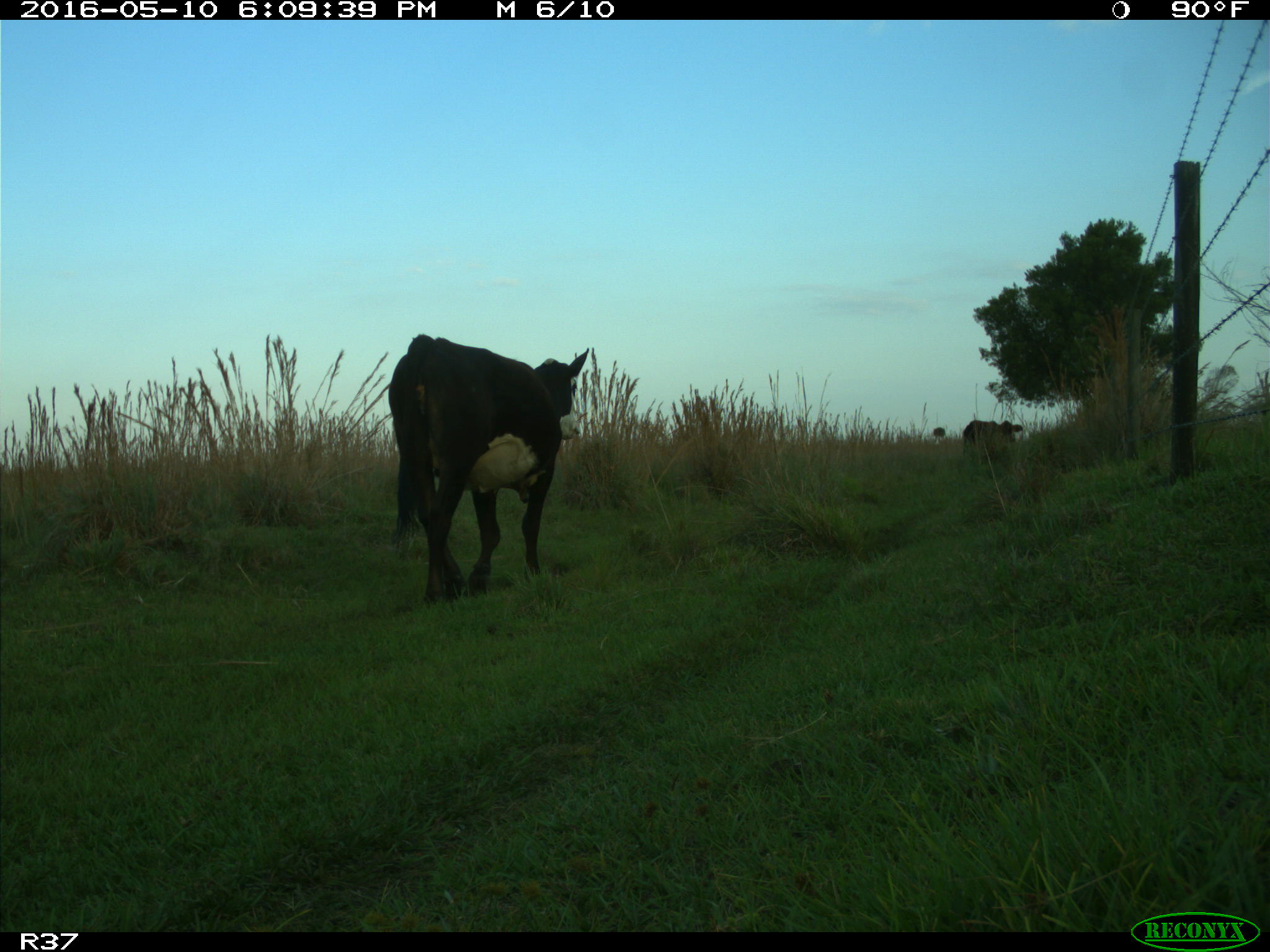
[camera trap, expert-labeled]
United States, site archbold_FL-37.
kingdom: Animalia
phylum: Chordata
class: Mammalia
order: Artiodactyla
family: Bovidae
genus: Bos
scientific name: Bos taurus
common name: domestic cow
Bos taurus (domestic cow).